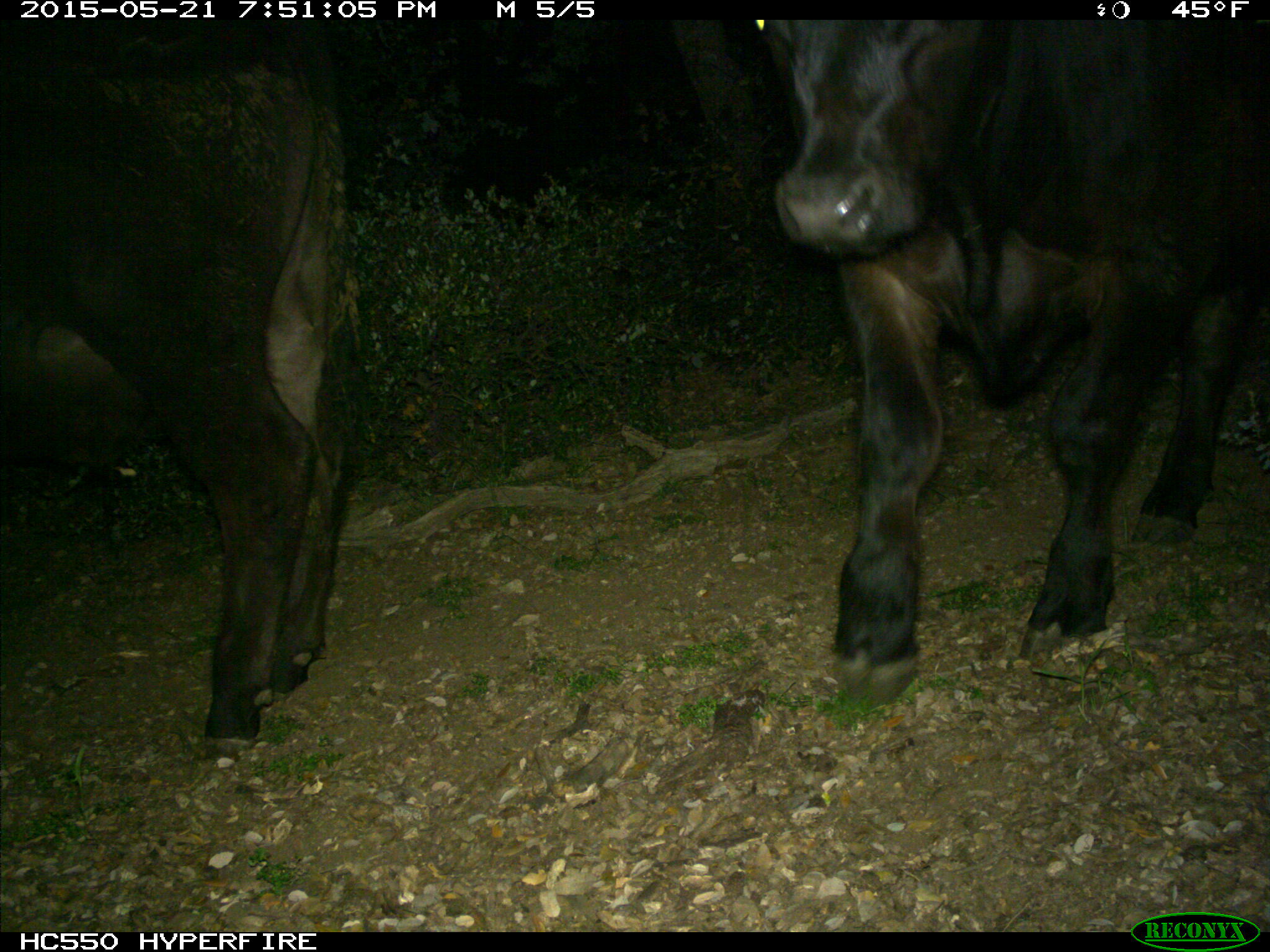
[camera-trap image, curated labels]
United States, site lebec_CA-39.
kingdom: Animalia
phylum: Chordata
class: Mammalia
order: Artiodactyla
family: Bovidae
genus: Bos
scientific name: Bos taurus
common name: domestic cow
Bos taurus (domestic cow).